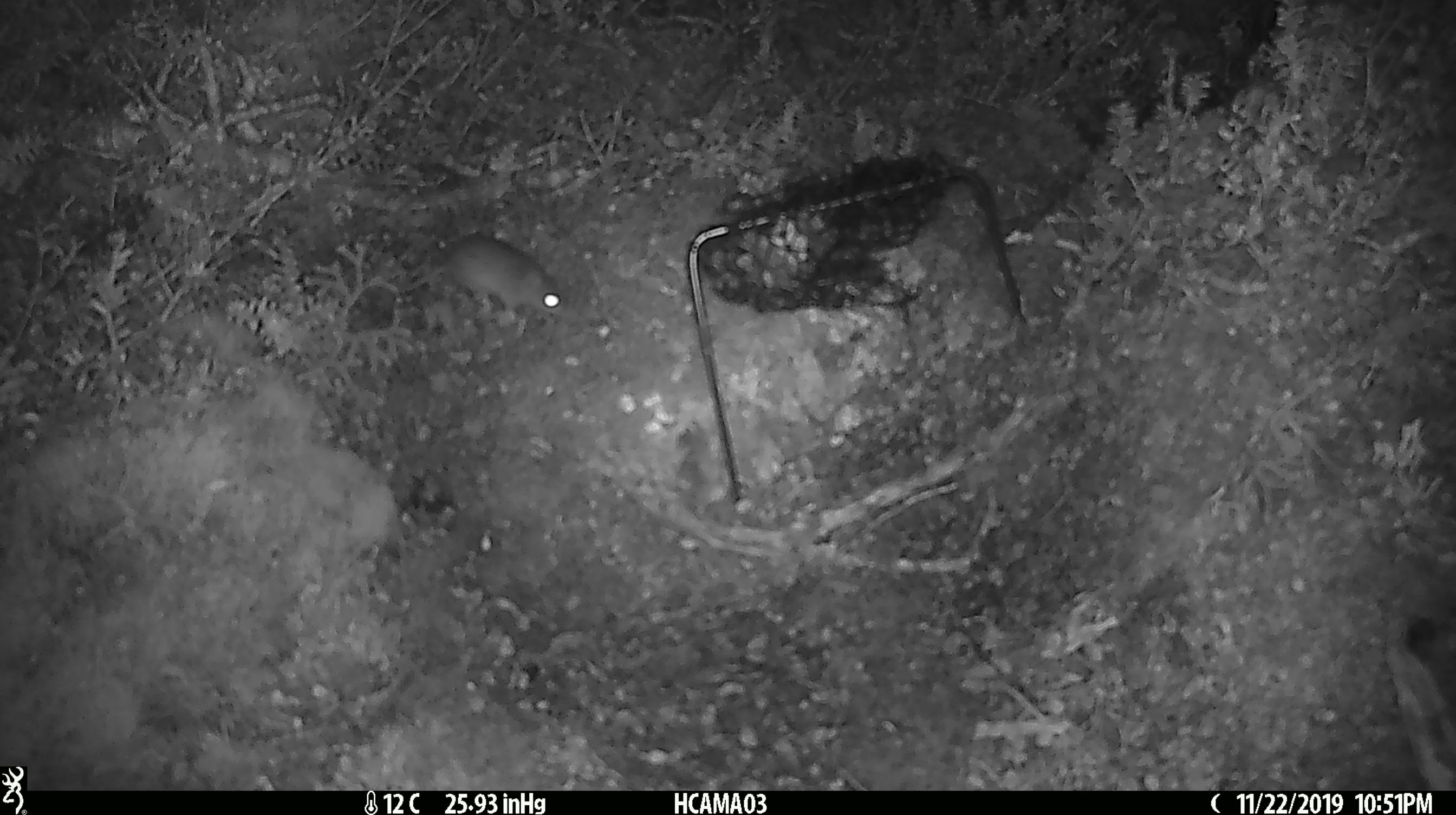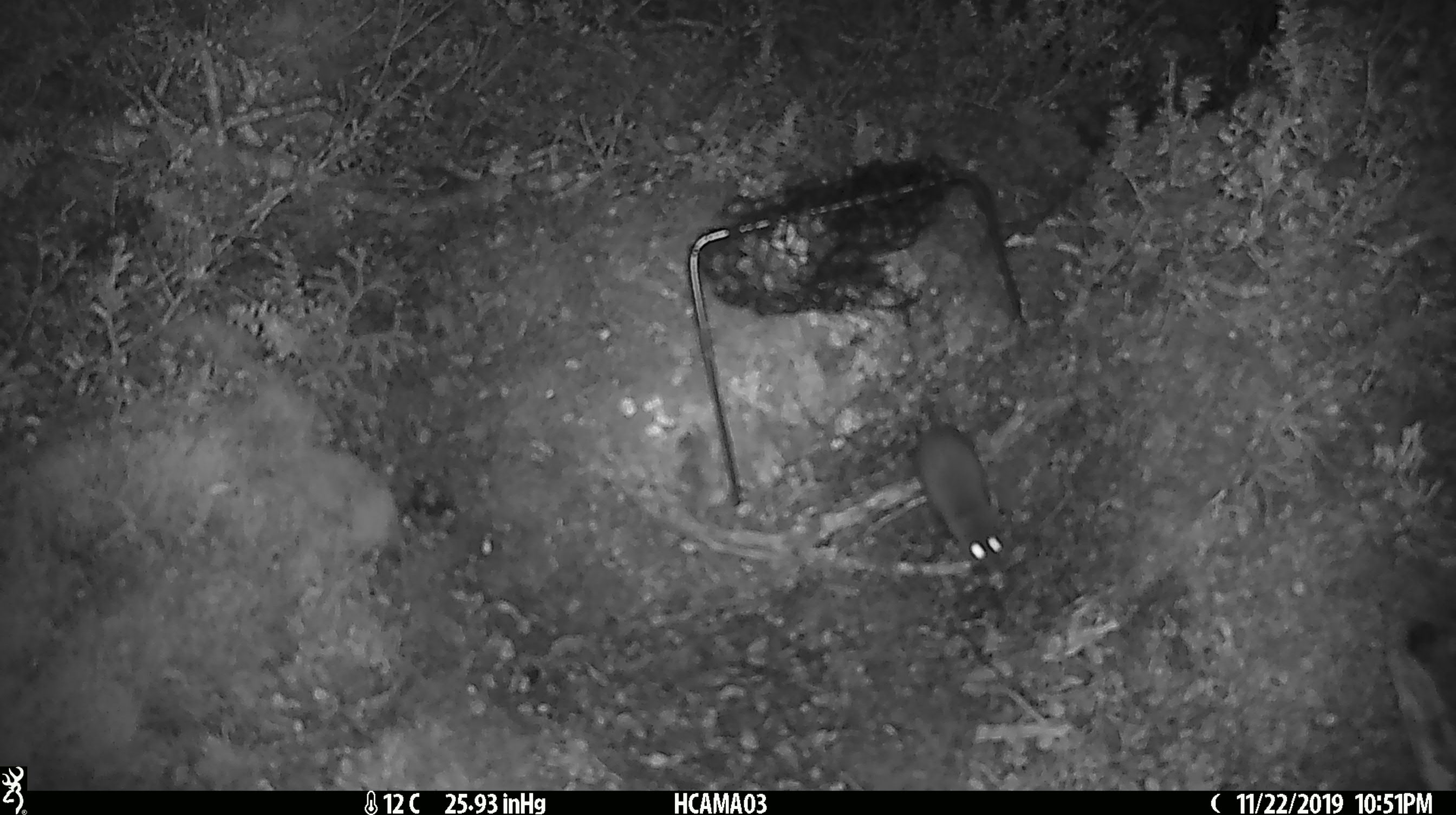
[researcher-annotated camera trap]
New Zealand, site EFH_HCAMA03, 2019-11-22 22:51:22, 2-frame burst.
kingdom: Animalia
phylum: Chordata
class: Mammalia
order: Rodentia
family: Muridae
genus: Mus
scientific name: Mus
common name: mouse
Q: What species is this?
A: Mouse (Mus).